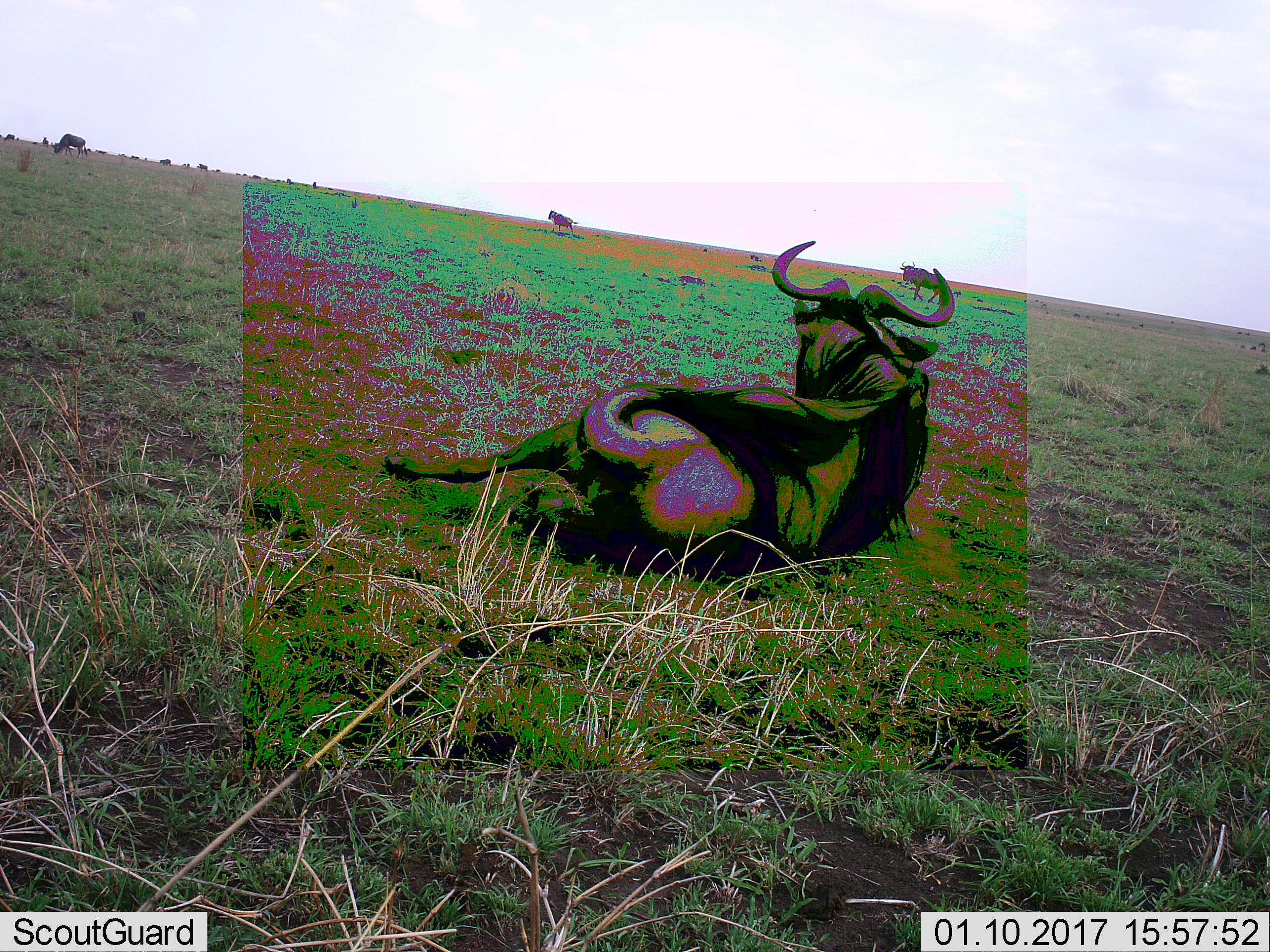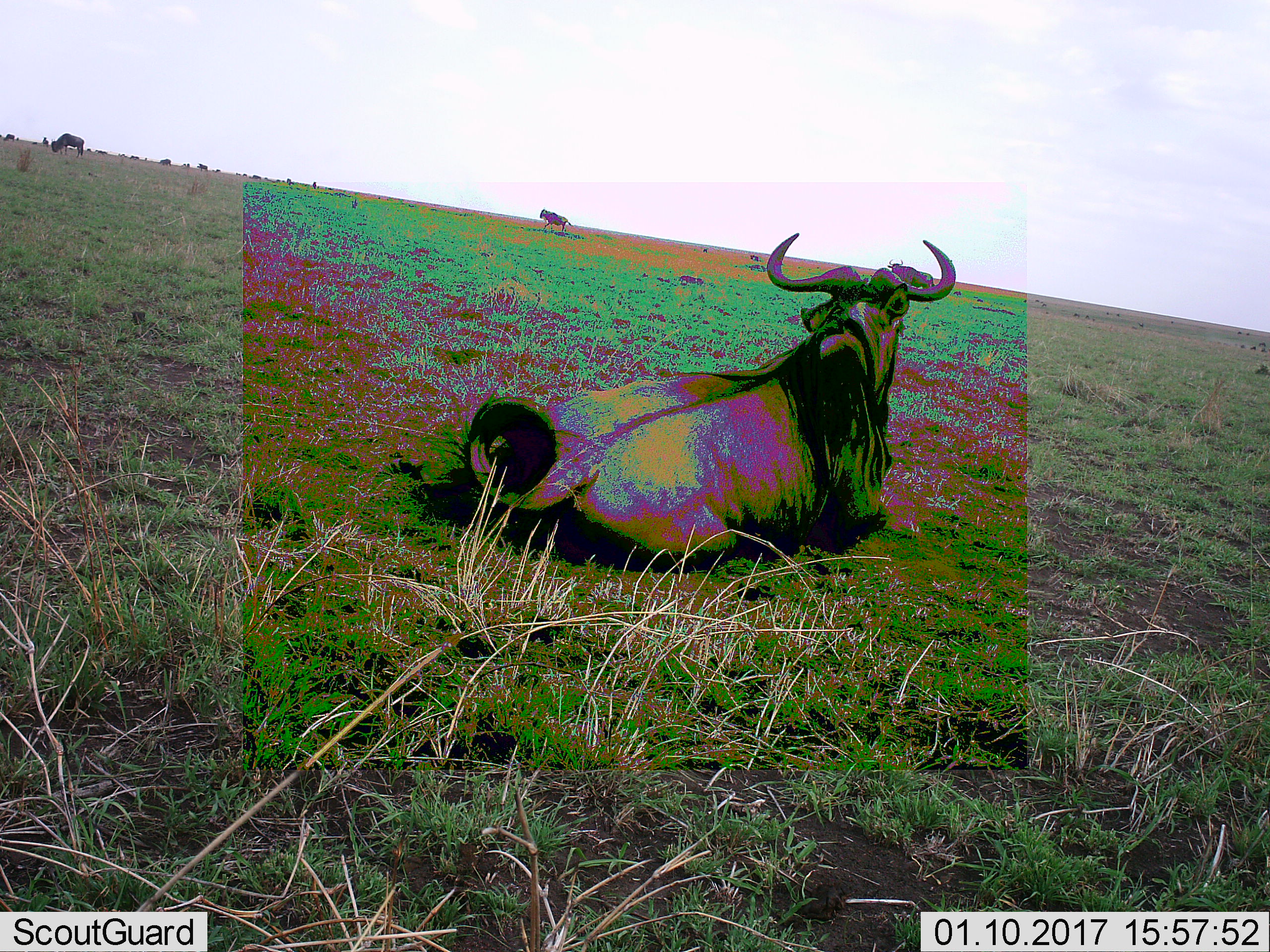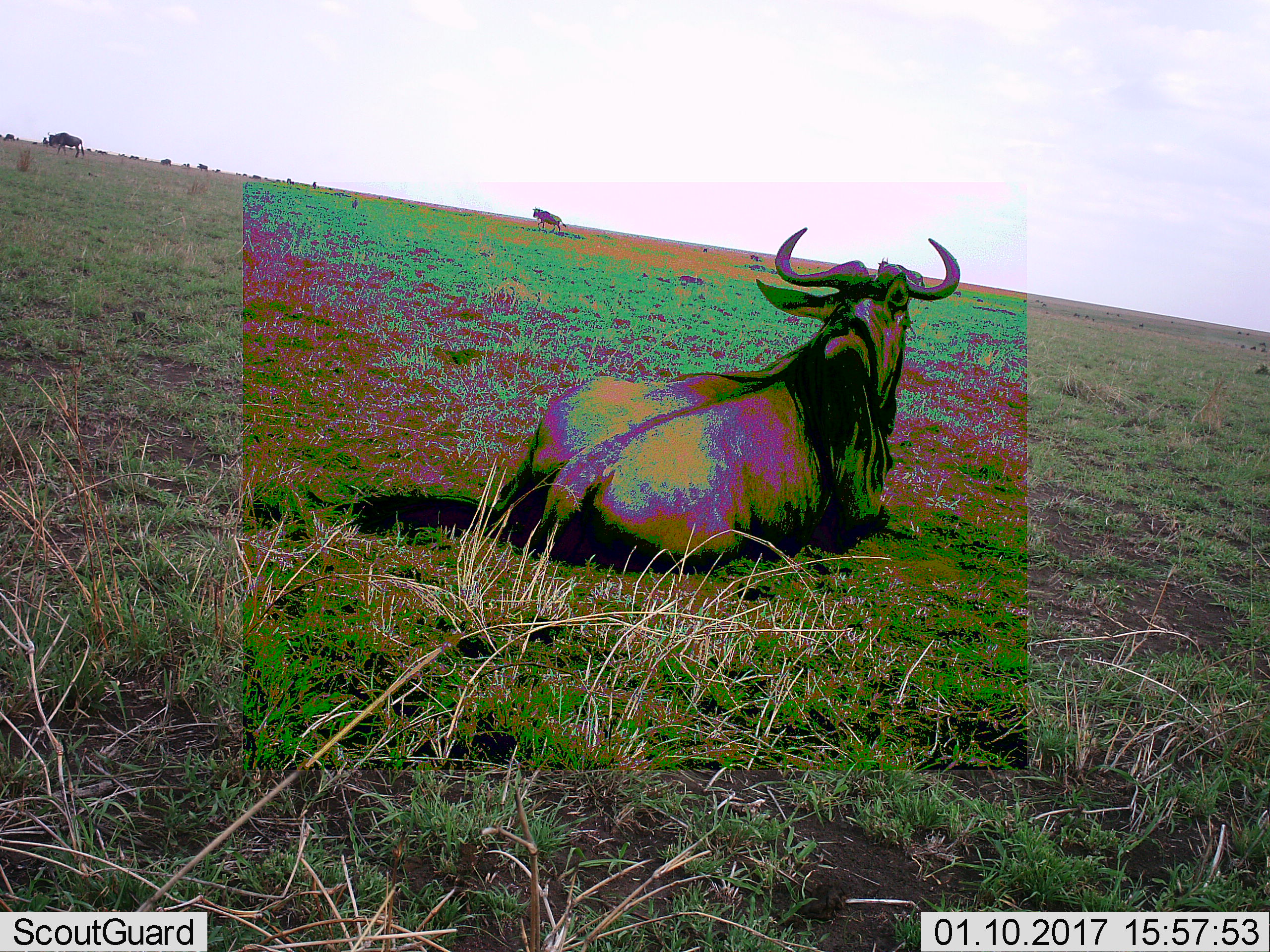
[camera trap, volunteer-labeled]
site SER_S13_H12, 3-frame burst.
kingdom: Animalia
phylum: Chordata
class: Mammalia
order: Artiodactyla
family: Bovidae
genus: Connochaetes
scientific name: Connochaetes taurinus taurinus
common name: blue wildebeest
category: wildebeestblue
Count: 4.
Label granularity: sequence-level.